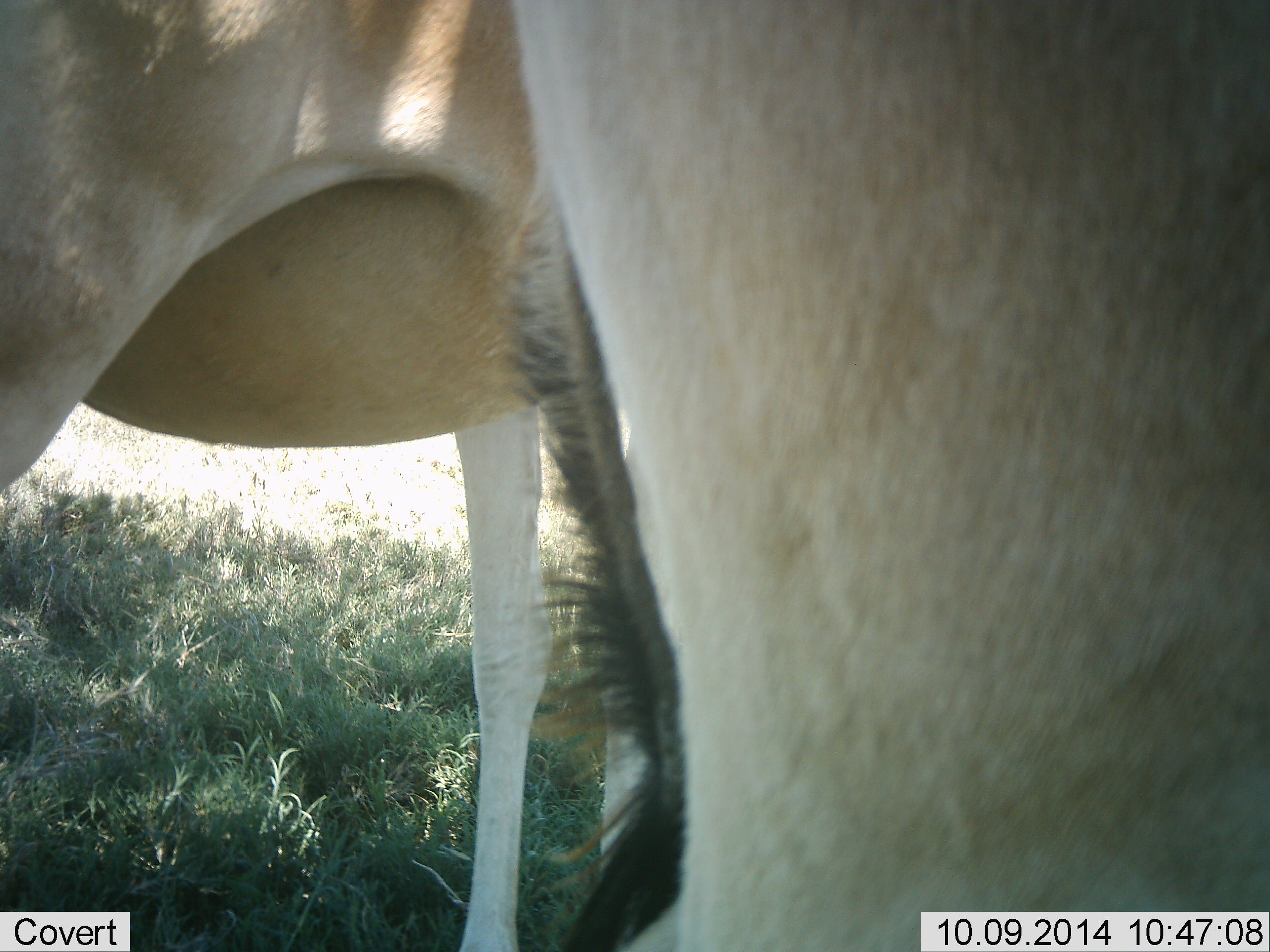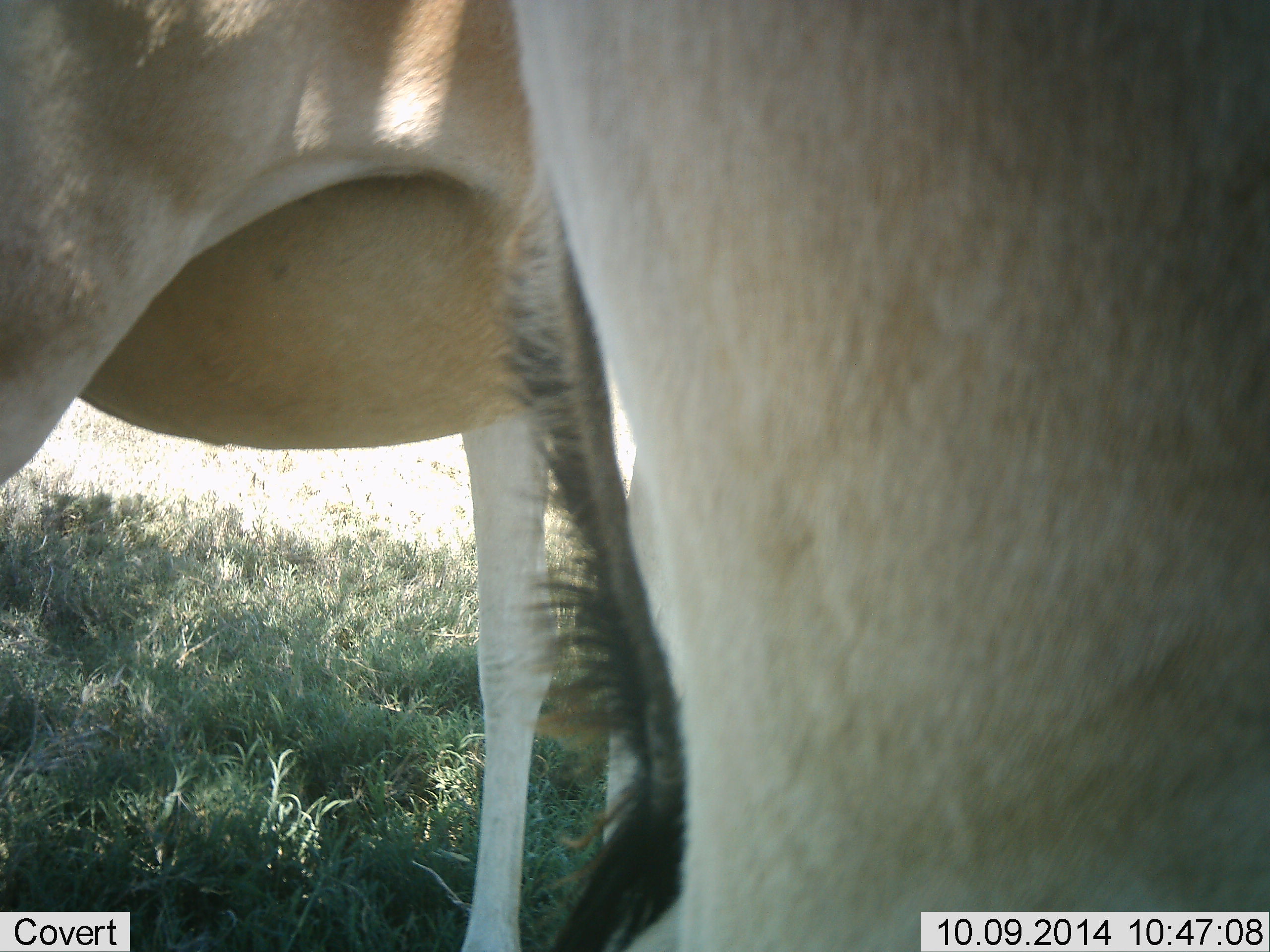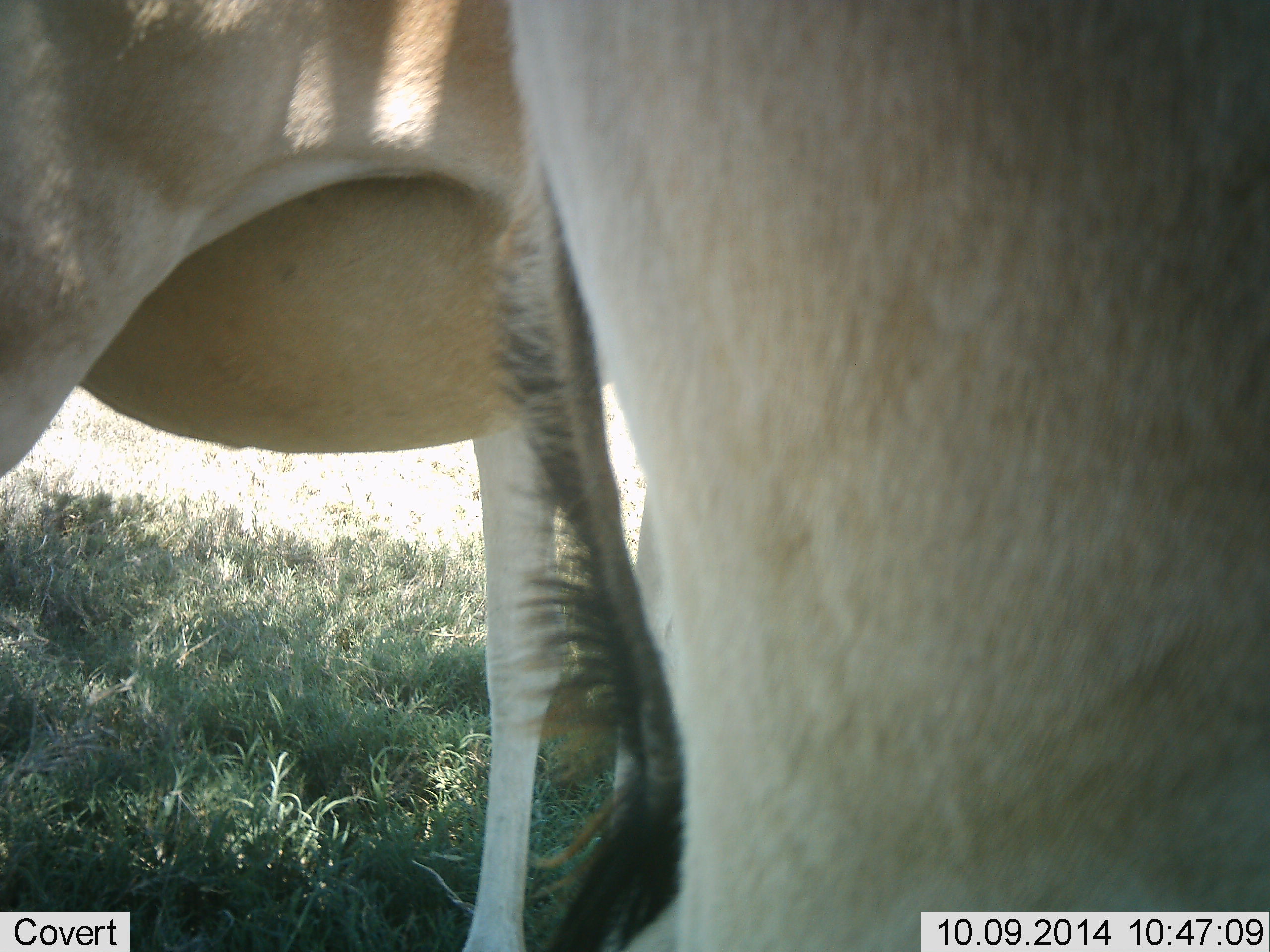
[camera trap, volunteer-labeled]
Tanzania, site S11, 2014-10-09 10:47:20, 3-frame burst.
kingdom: Animalia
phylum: Chordata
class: Mammalia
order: Artiodactyla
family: Bovidae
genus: Alcelaphus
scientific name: Alcelaphus buselaphus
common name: hartebeest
Hartebeest (Alcelaphus buselaphus), count 2. Behavior (volunteer vote fractions): standing 83%, resting 0%, moving 0%, interacting 0%. Young present (vote fraction): 0%. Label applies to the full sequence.